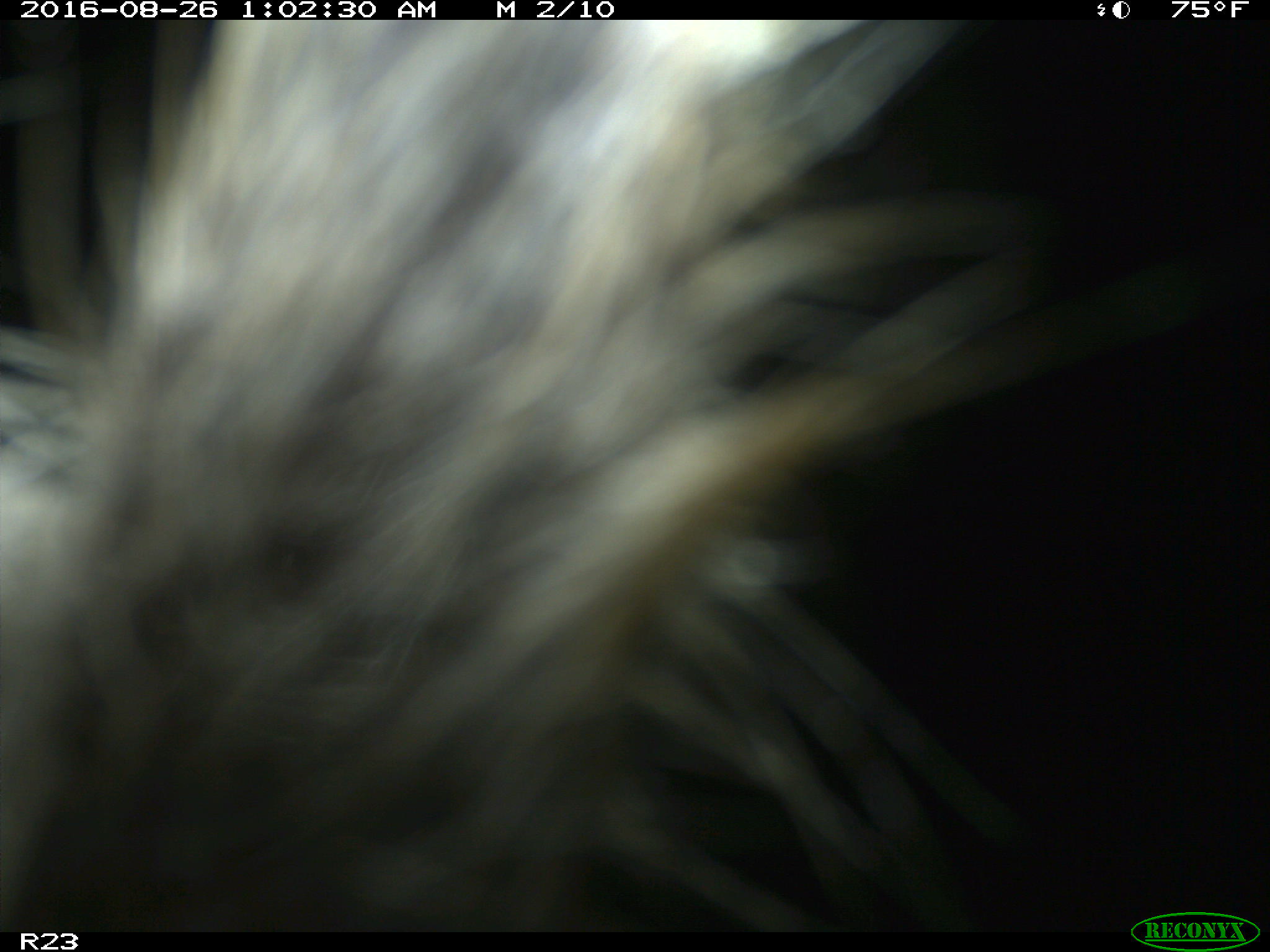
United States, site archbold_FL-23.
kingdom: Animalia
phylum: Chordata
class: Mammalia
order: Carnivora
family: Procyonidae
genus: Procyon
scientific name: Procyon lotor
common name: common raccoon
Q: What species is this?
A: Procyon lotor (common raccoon).